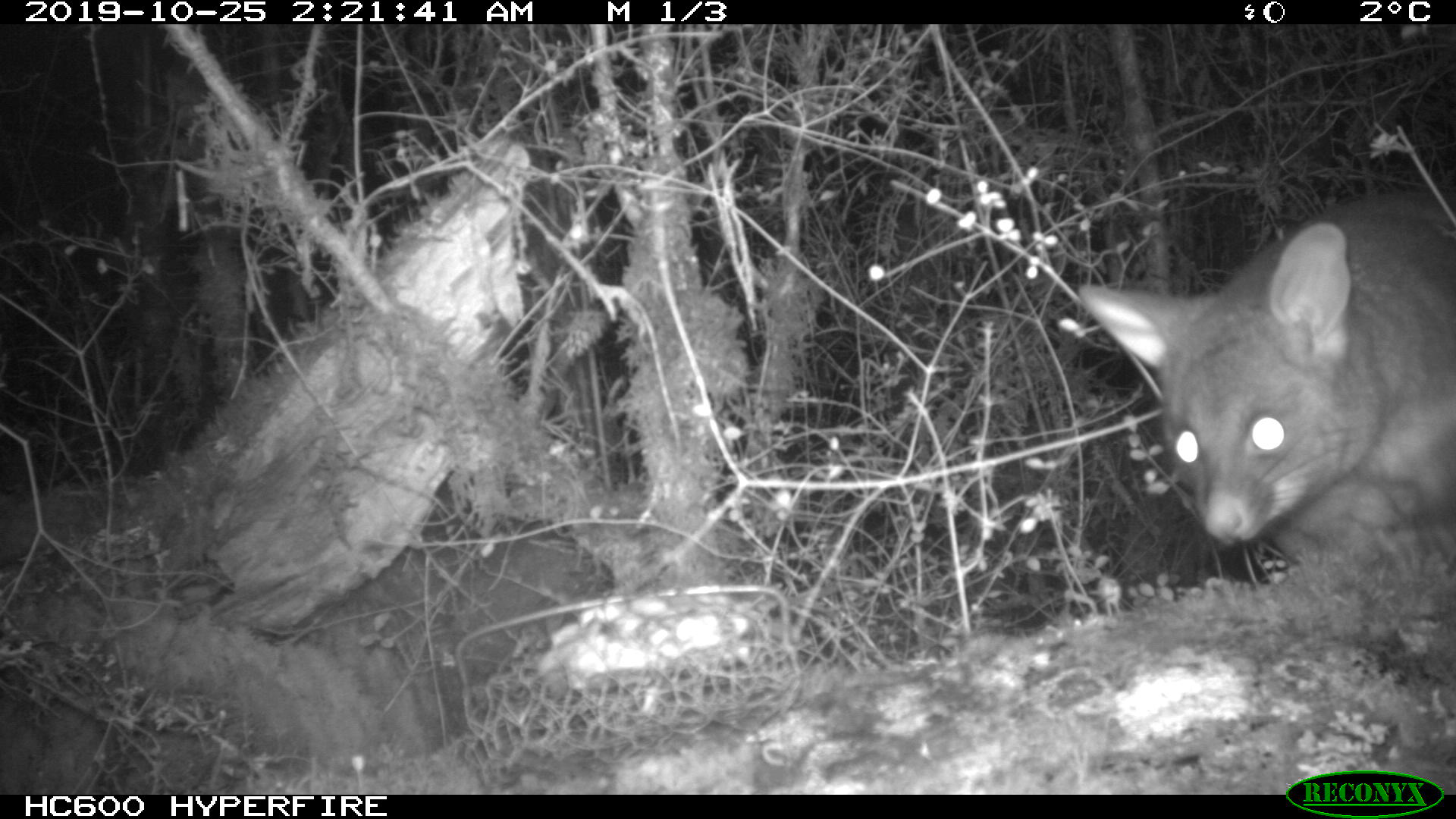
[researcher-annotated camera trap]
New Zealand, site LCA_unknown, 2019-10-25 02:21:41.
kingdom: Animalia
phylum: Chordata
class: Mammalia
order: Diprotodontia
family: Phalangeridae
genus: Trichosurus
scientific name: Trichosurus vulpecula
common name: common brushtail possum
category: possum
Possum (common brushtail possum) (Trichosurus vulpecula).